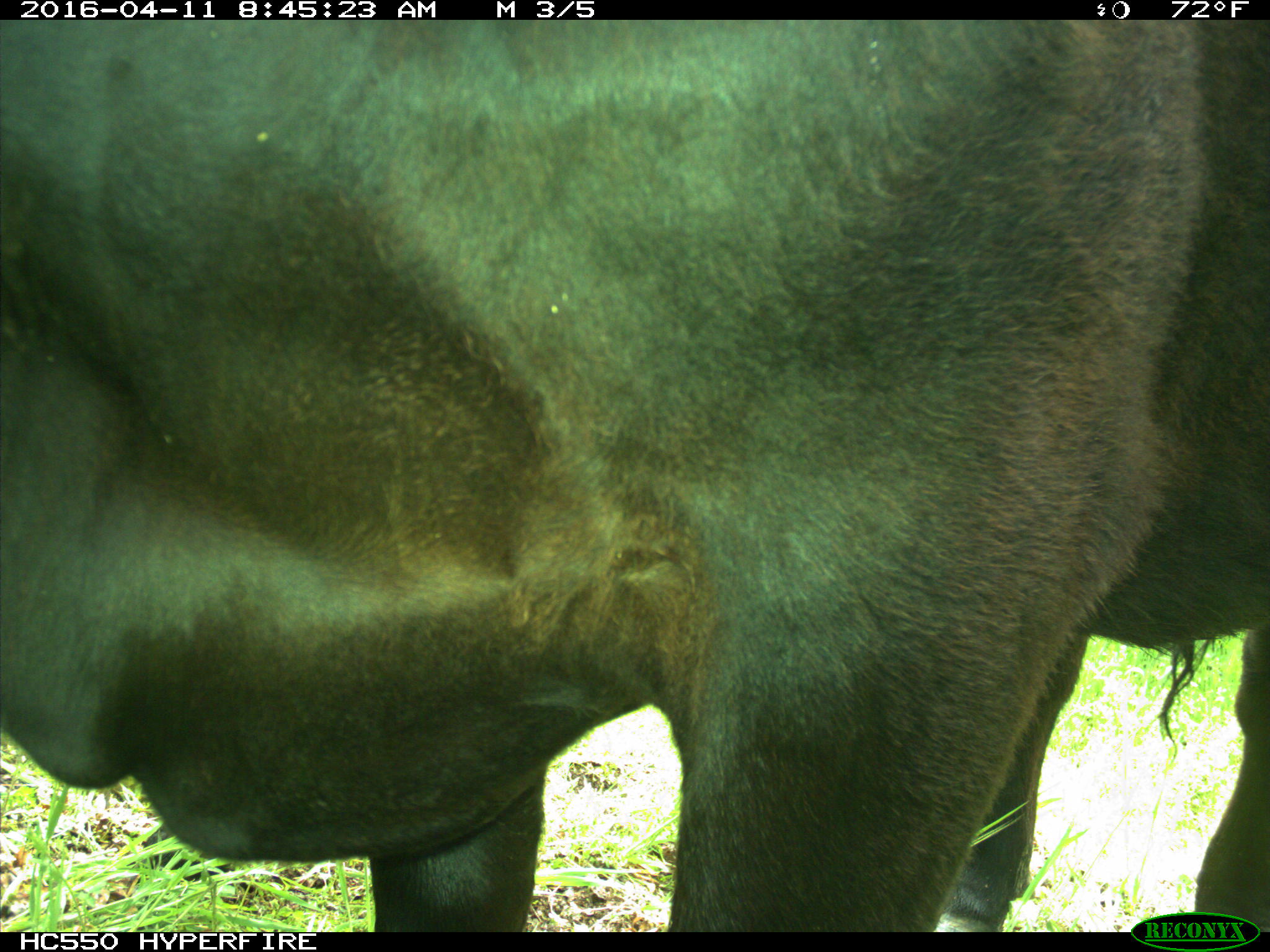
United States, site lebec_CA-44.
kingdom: Animalia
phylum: Chordata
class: Mammalia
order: Artiodactyla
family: Bovidae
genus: Bos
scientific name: Bos taurus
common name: domestic cow